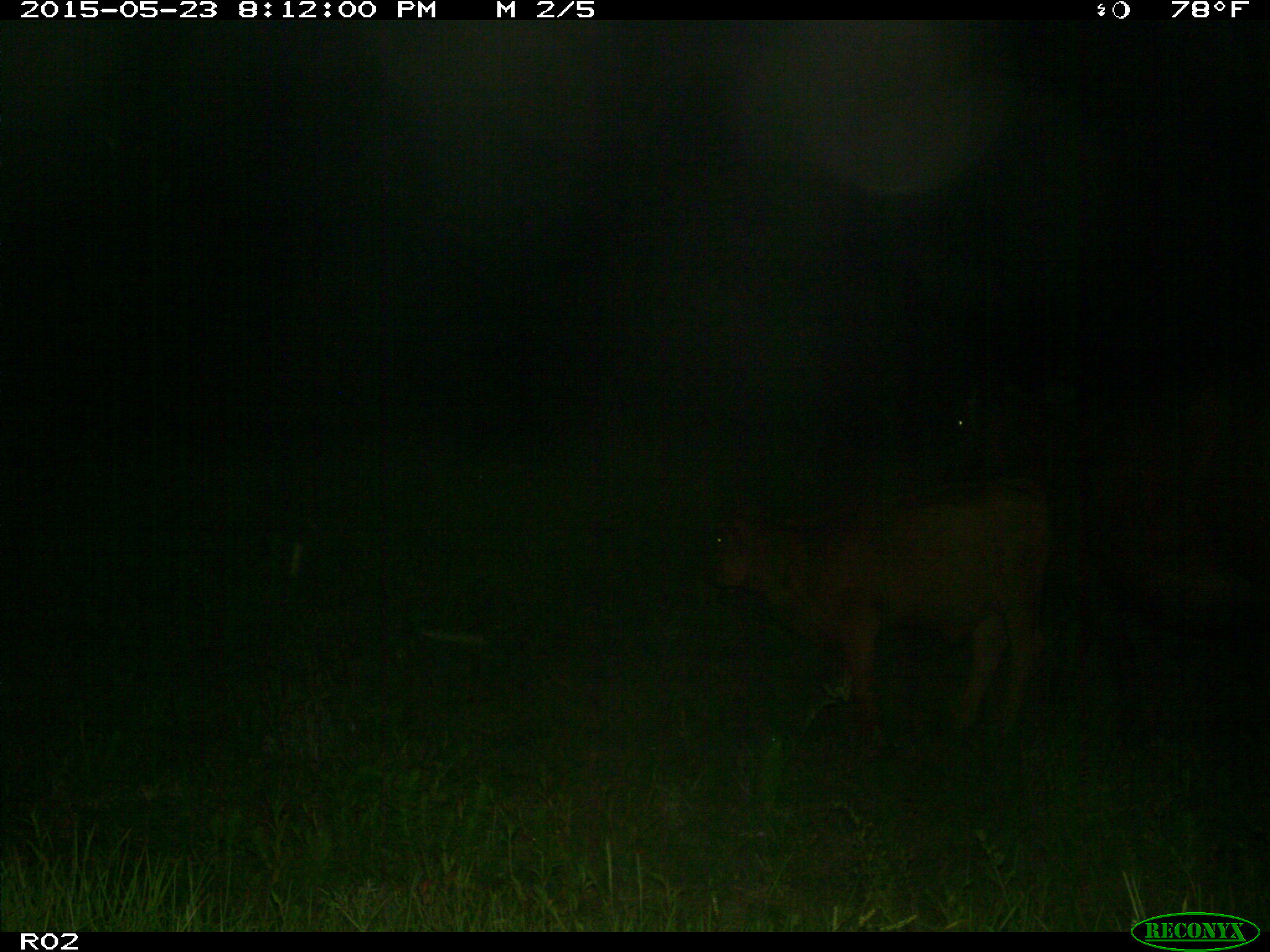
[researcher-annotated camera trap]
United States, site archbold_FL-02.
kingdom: Animalia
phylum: Chordata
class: Mammalia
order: Artiodactyla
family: Bovidae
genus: Bos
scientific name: Bos taurus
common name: domestic cow